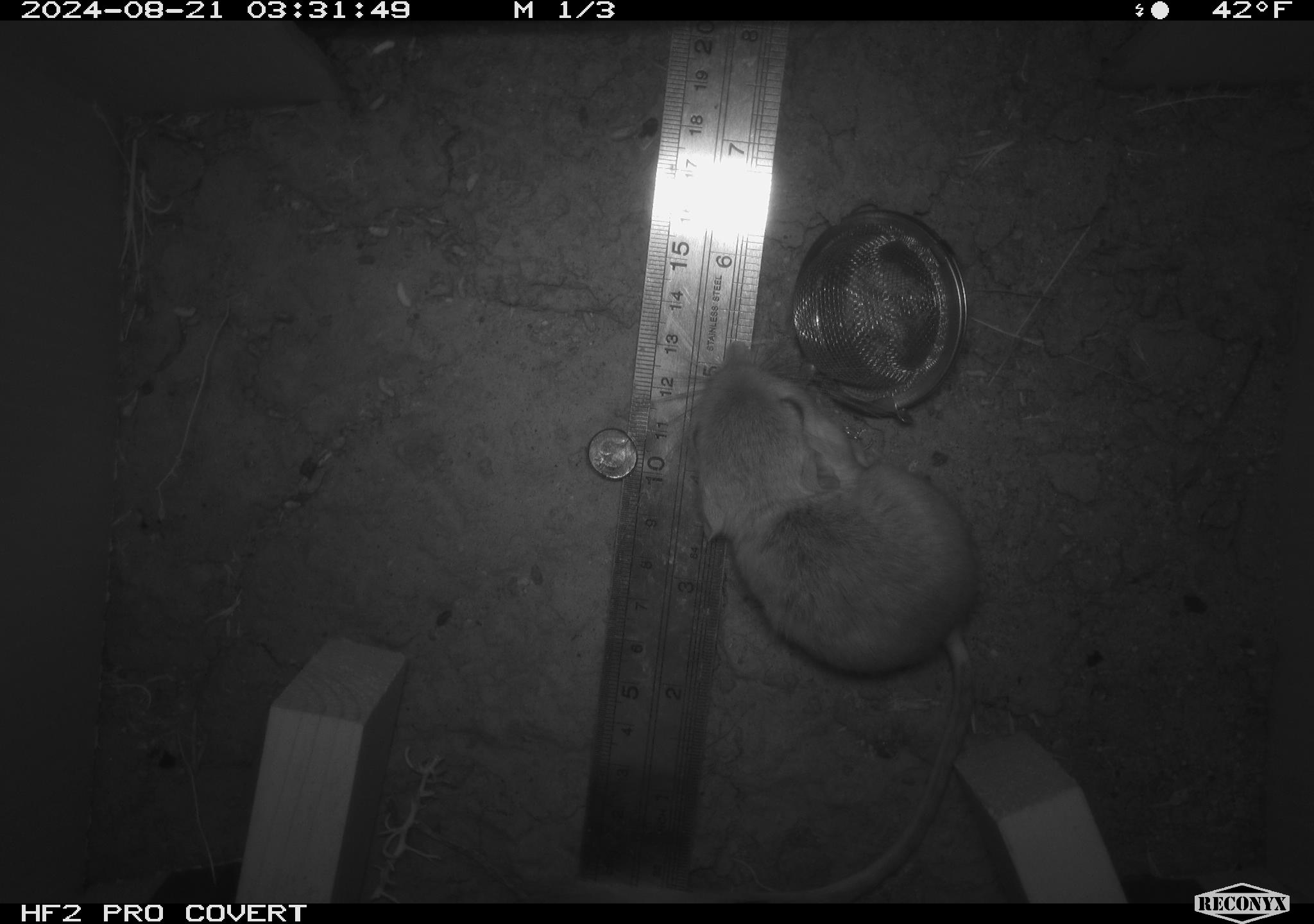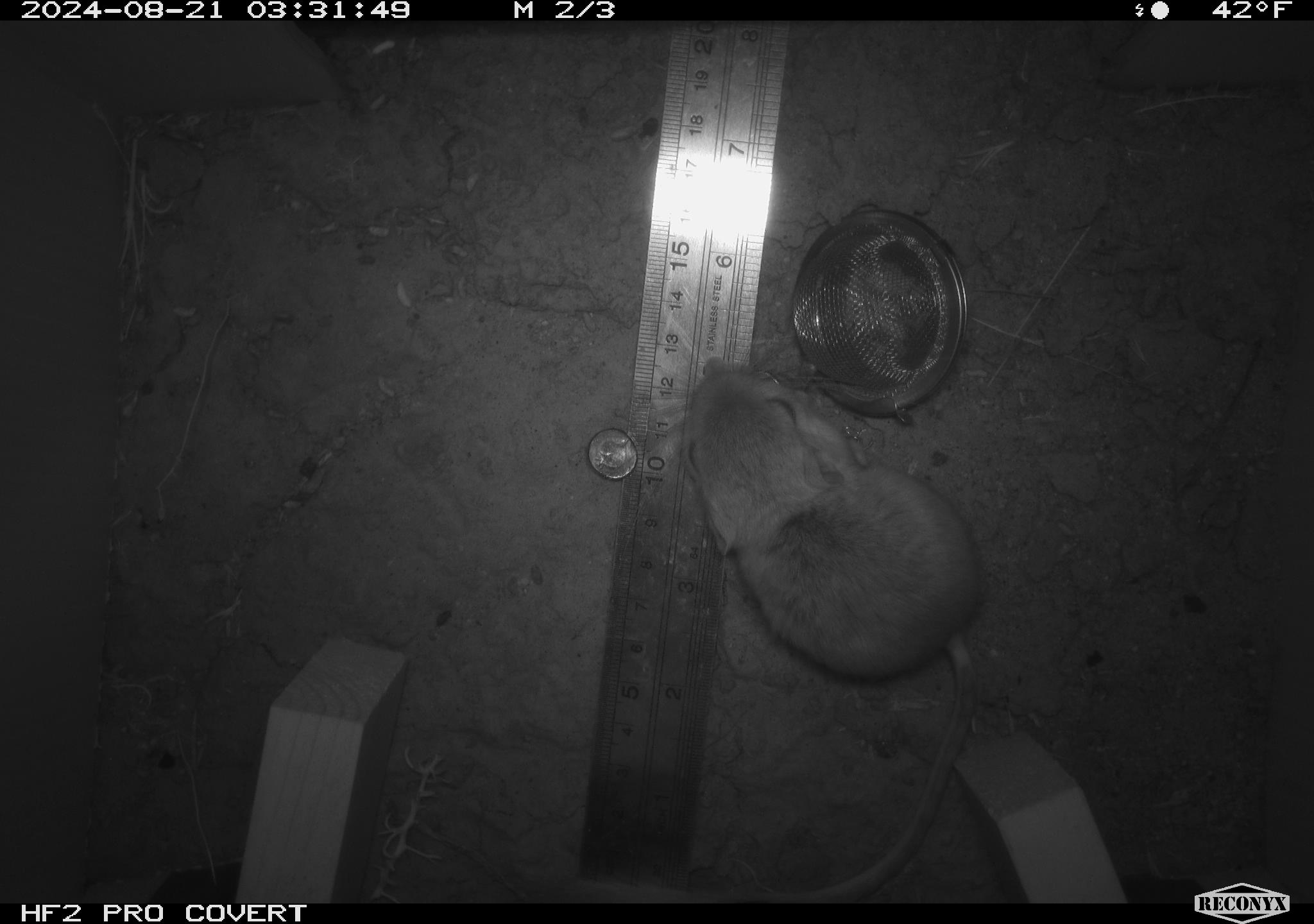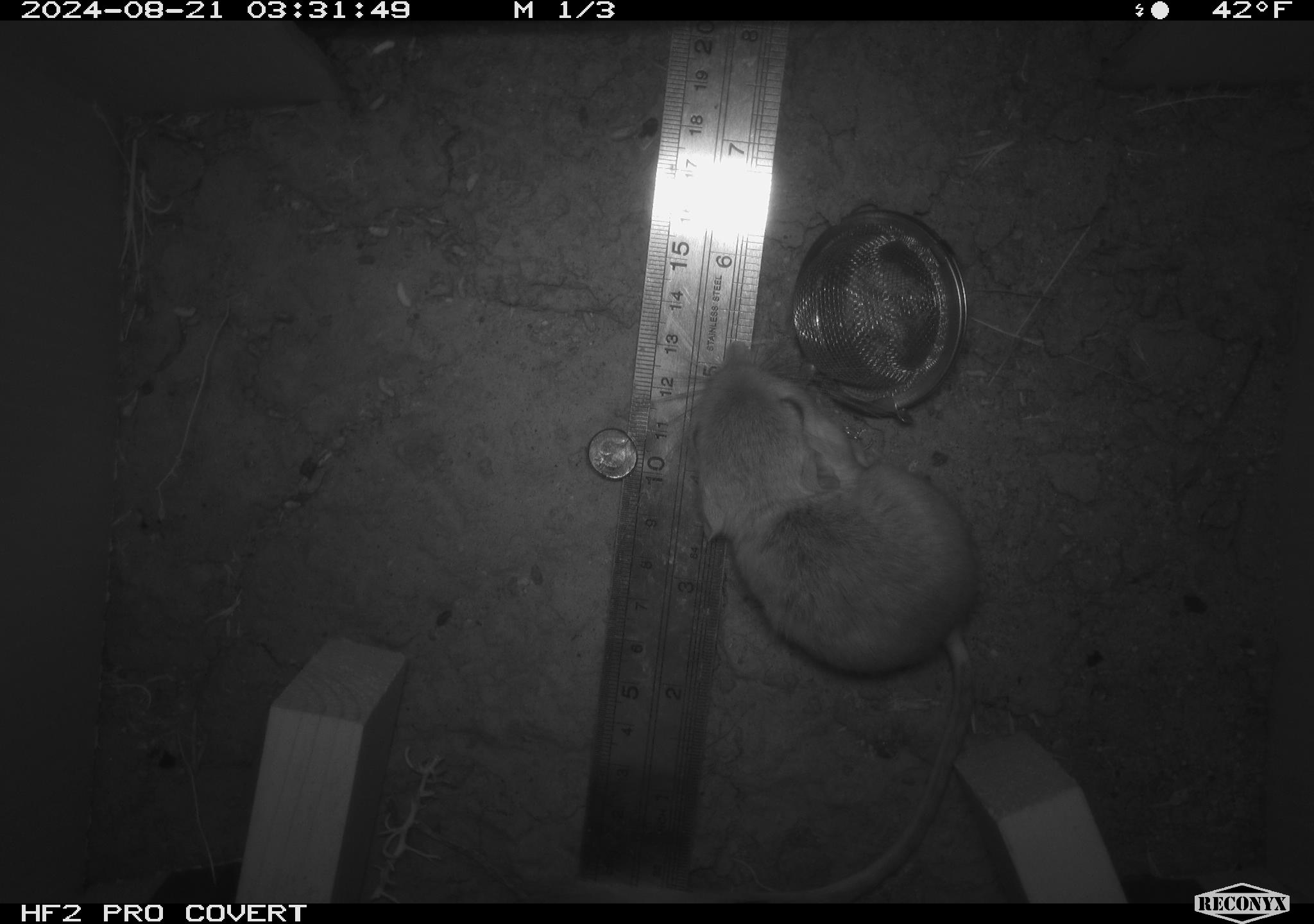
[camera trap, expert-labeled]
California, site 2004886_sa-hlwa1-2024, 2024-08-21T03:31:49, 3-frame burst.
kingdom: Animalia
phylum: Chordata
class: Mammalia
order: Rodentia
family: Heteromyidae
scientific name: Heteromyidae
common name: kangaroo rats and pocket mice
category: heteromyidae family